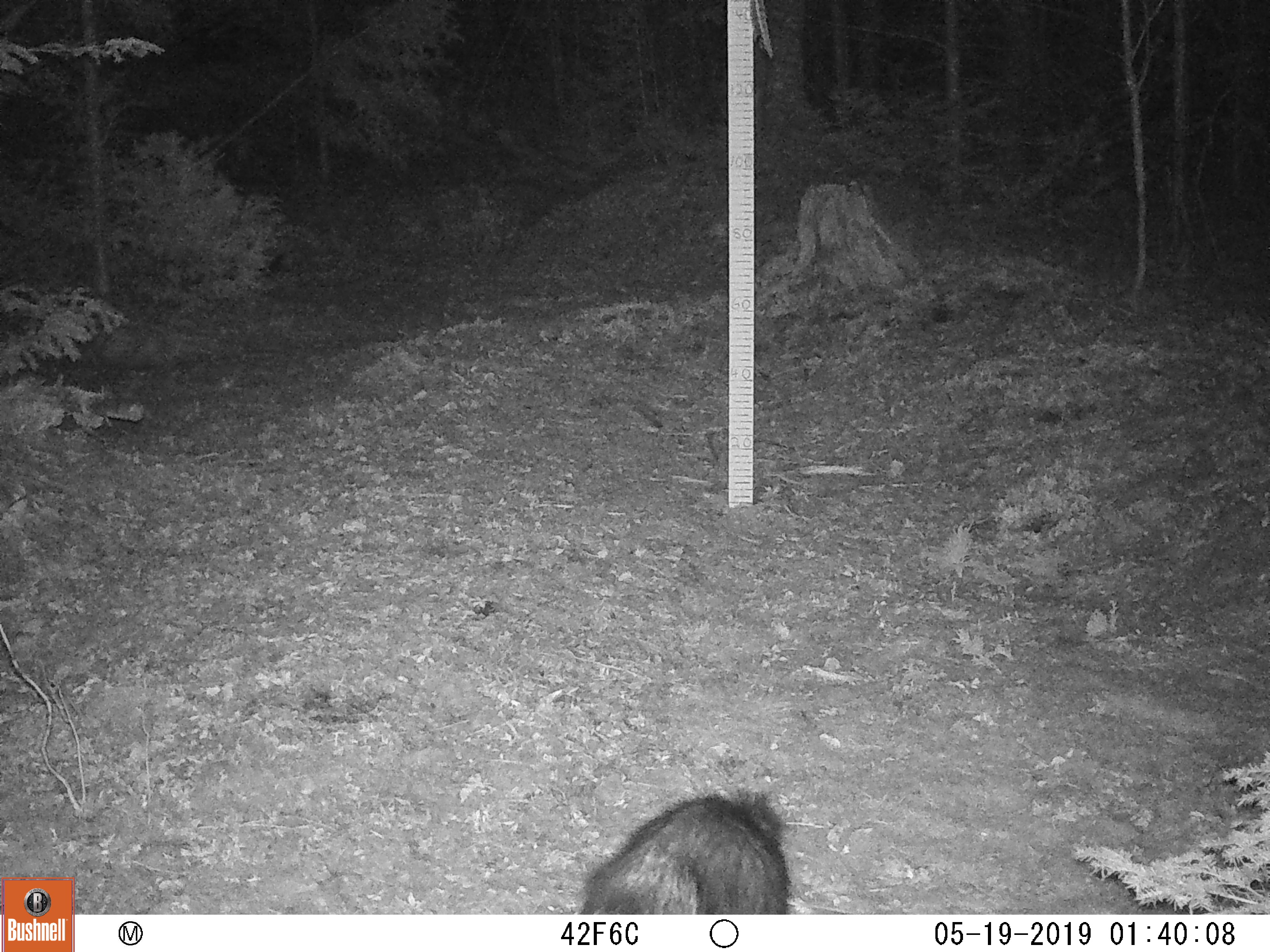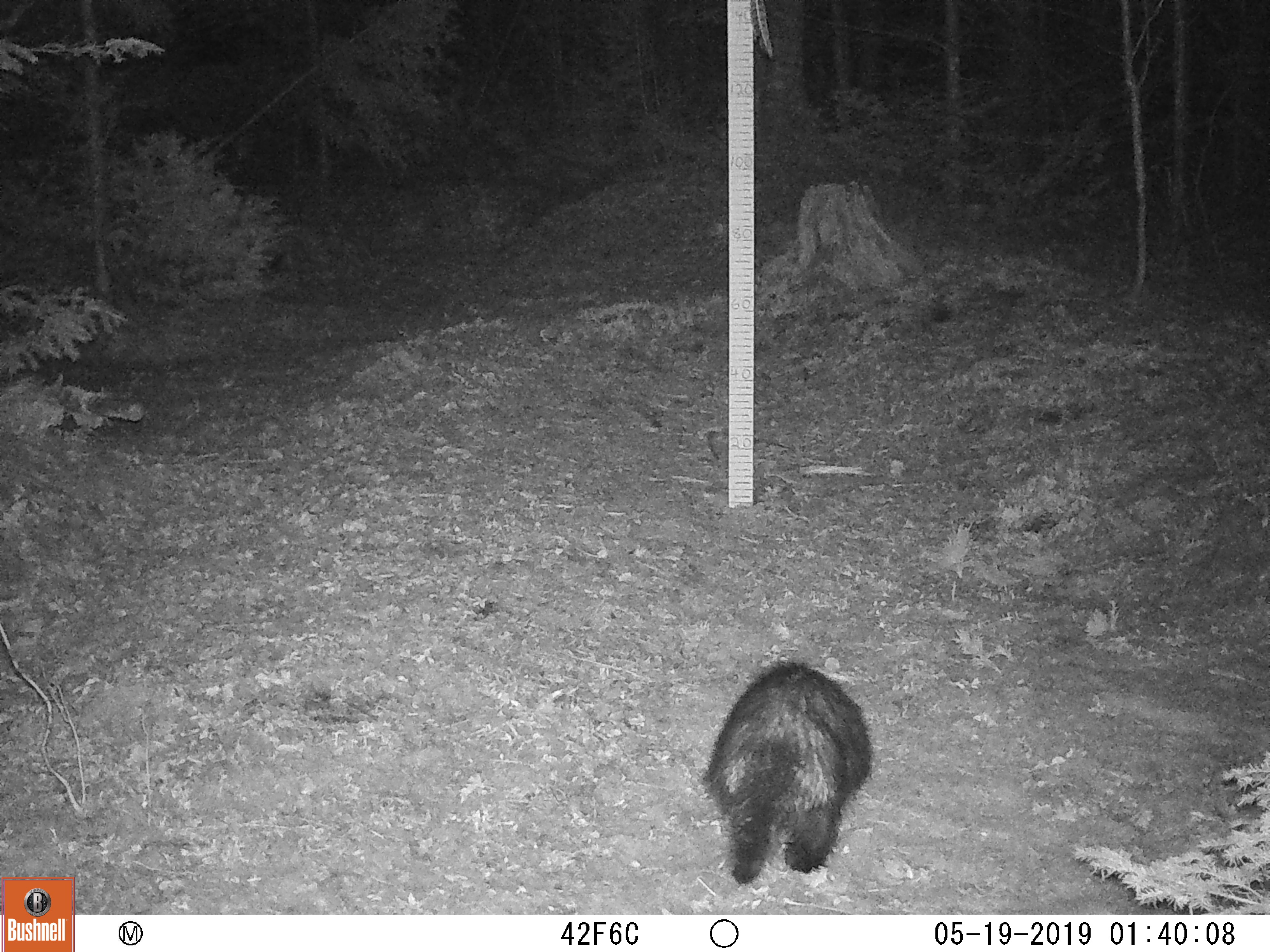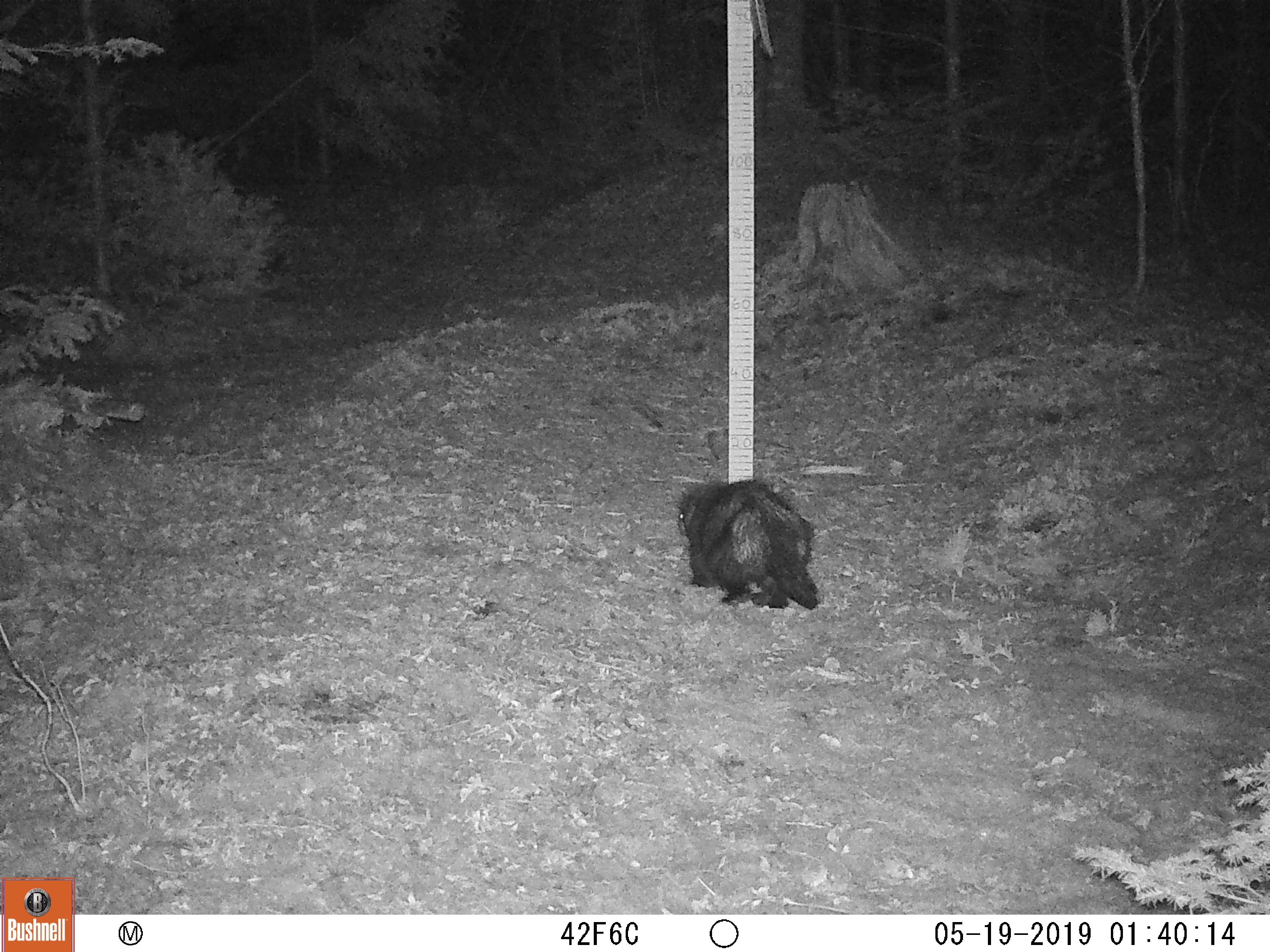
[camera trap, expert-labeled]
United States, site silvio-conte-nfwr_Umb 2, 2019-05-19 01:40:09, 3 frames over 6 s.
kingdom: Animalia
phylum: Chordata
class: Mammalia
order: Rodentia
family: Sciuridae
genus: Marmota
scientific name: Marmota monax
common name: woodchuck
Woodchuck (Marmota monax).